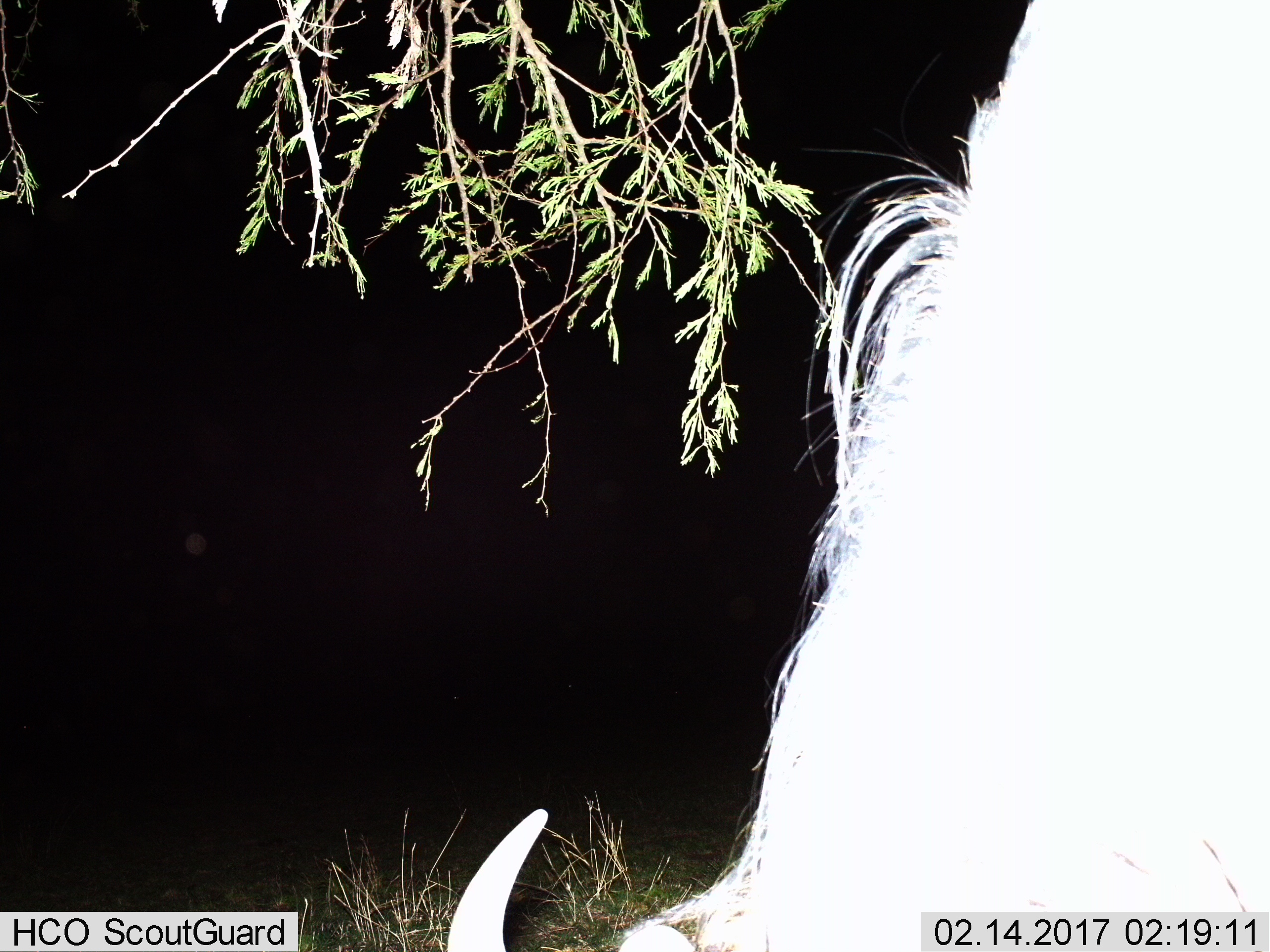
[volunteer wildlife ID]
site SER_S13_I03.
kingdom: Animalia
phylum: Chordata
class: Mammalia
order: Artiodactyla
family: Bovidae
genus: Connochaetes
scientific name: Connochaetes taurinus taurinus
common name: blue wildebeest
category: wildebeestblue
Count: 1.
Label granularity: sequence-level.